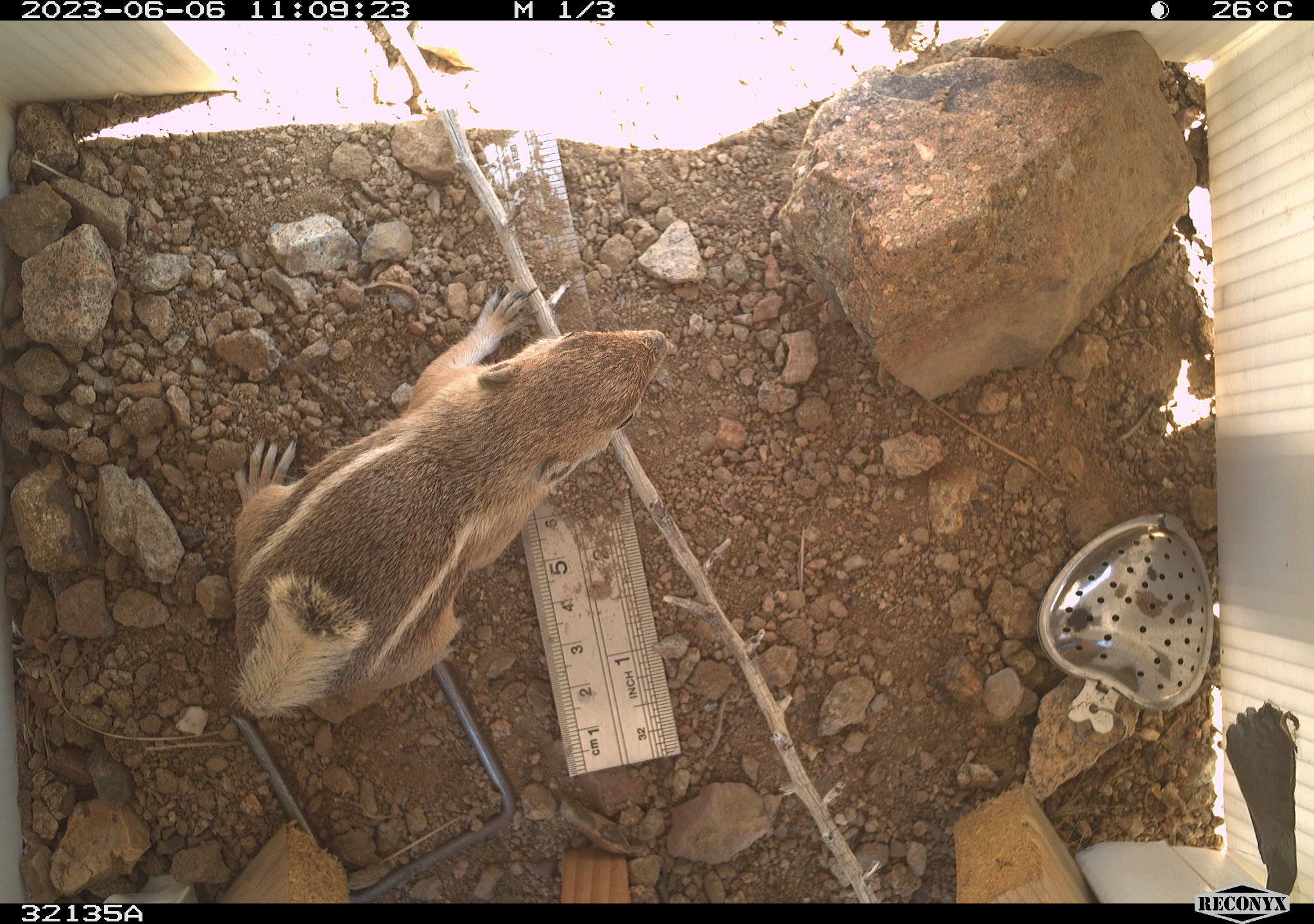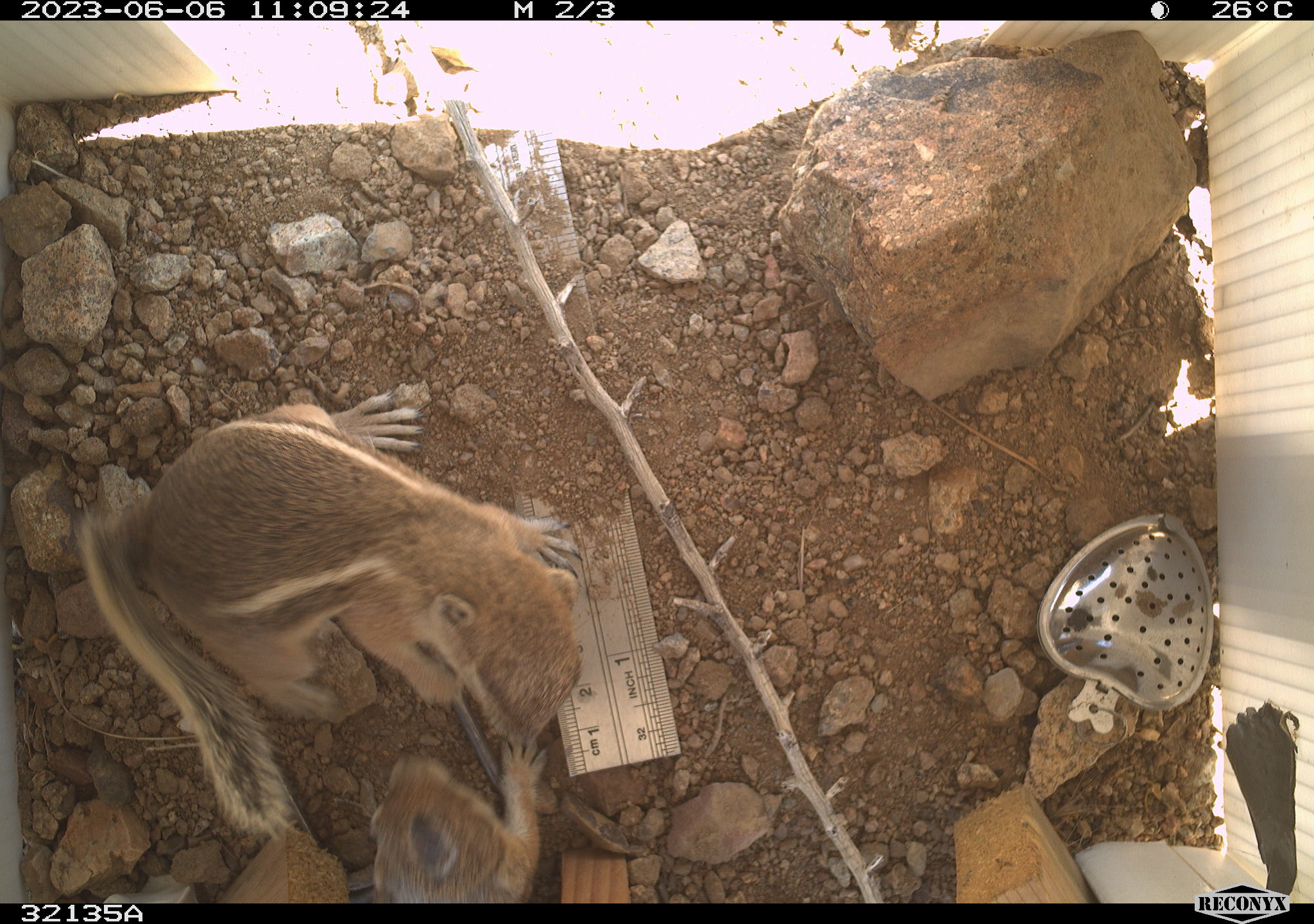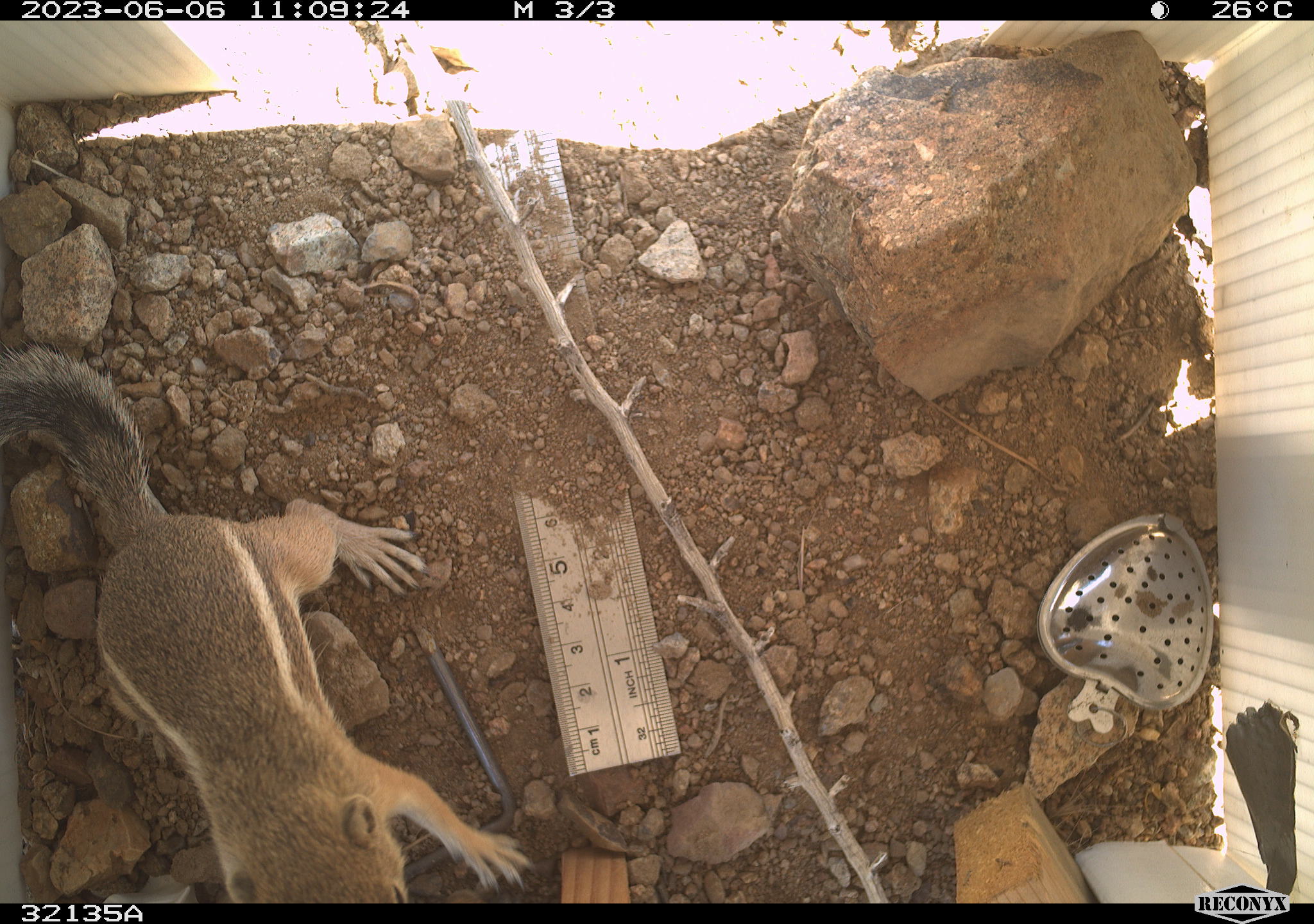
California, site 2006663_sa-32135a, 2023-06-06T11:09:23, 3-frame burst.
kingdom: Animalia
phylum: Chordata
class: Mammalia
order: Rodentia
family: Sciuridae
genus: Ammospermophilus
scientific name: Ammospermophilus leucurus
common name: white-tailed antelope squirrel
White-tailed antelope squirrel (Ammospermophilus leucurus).